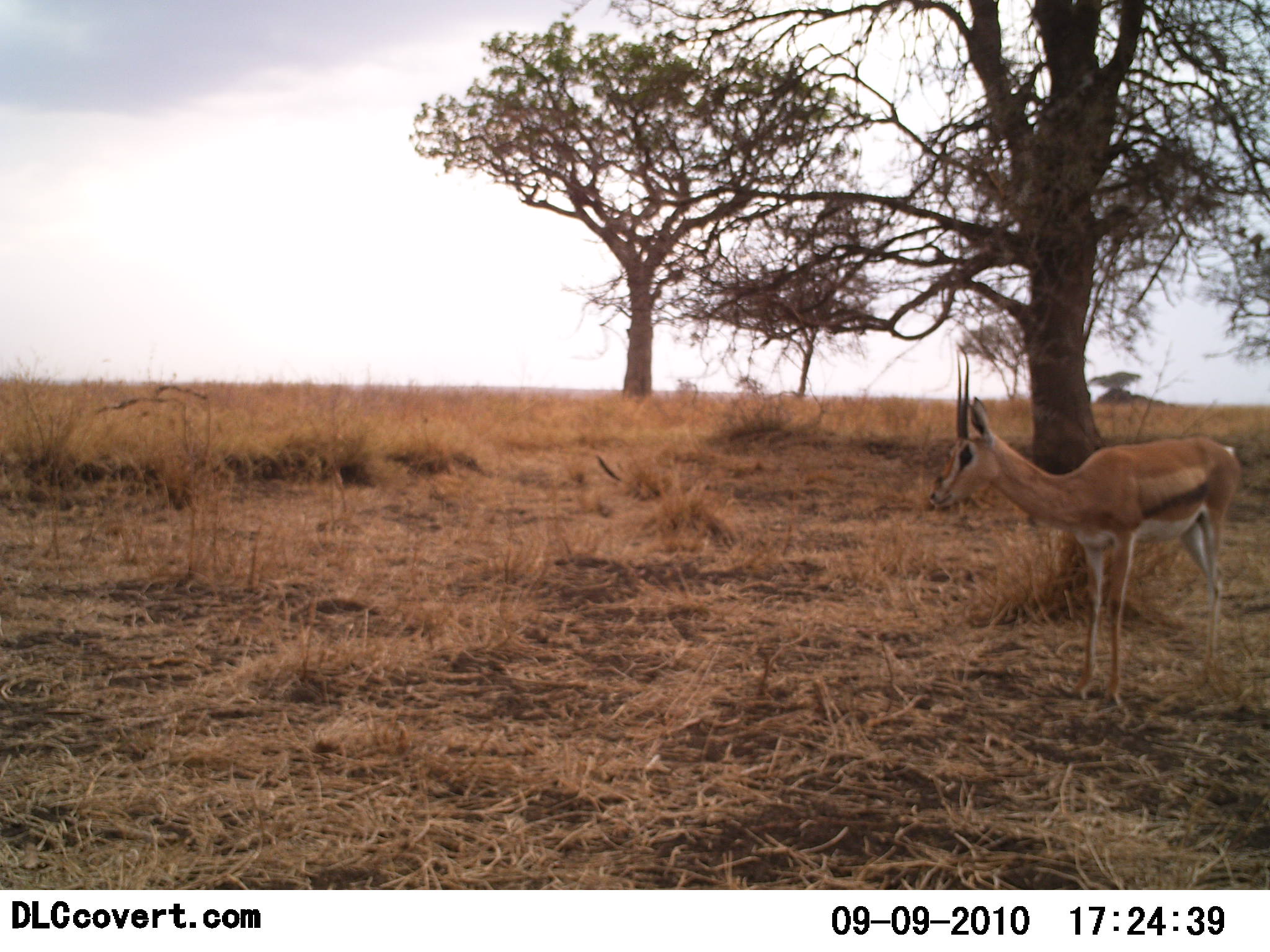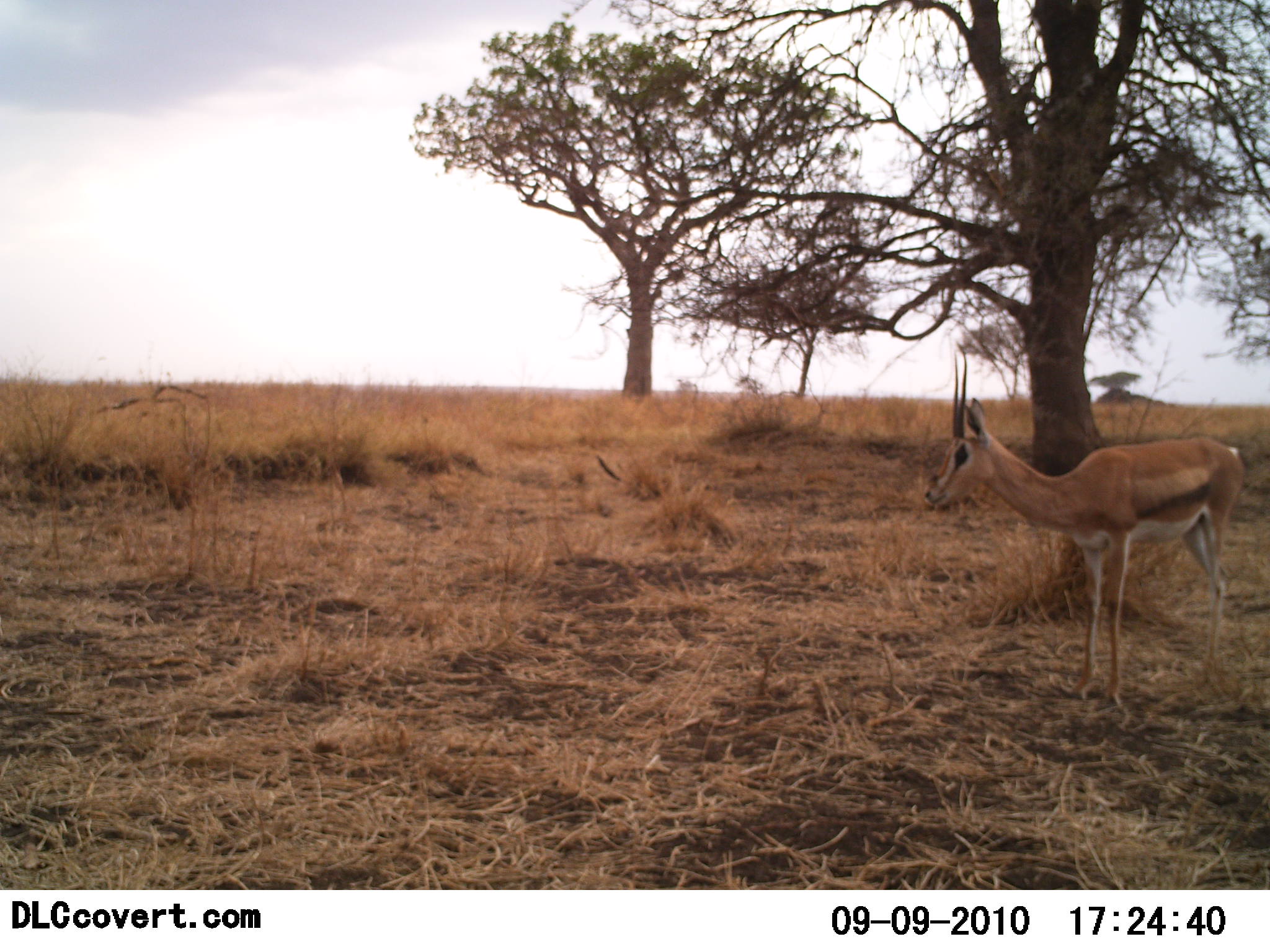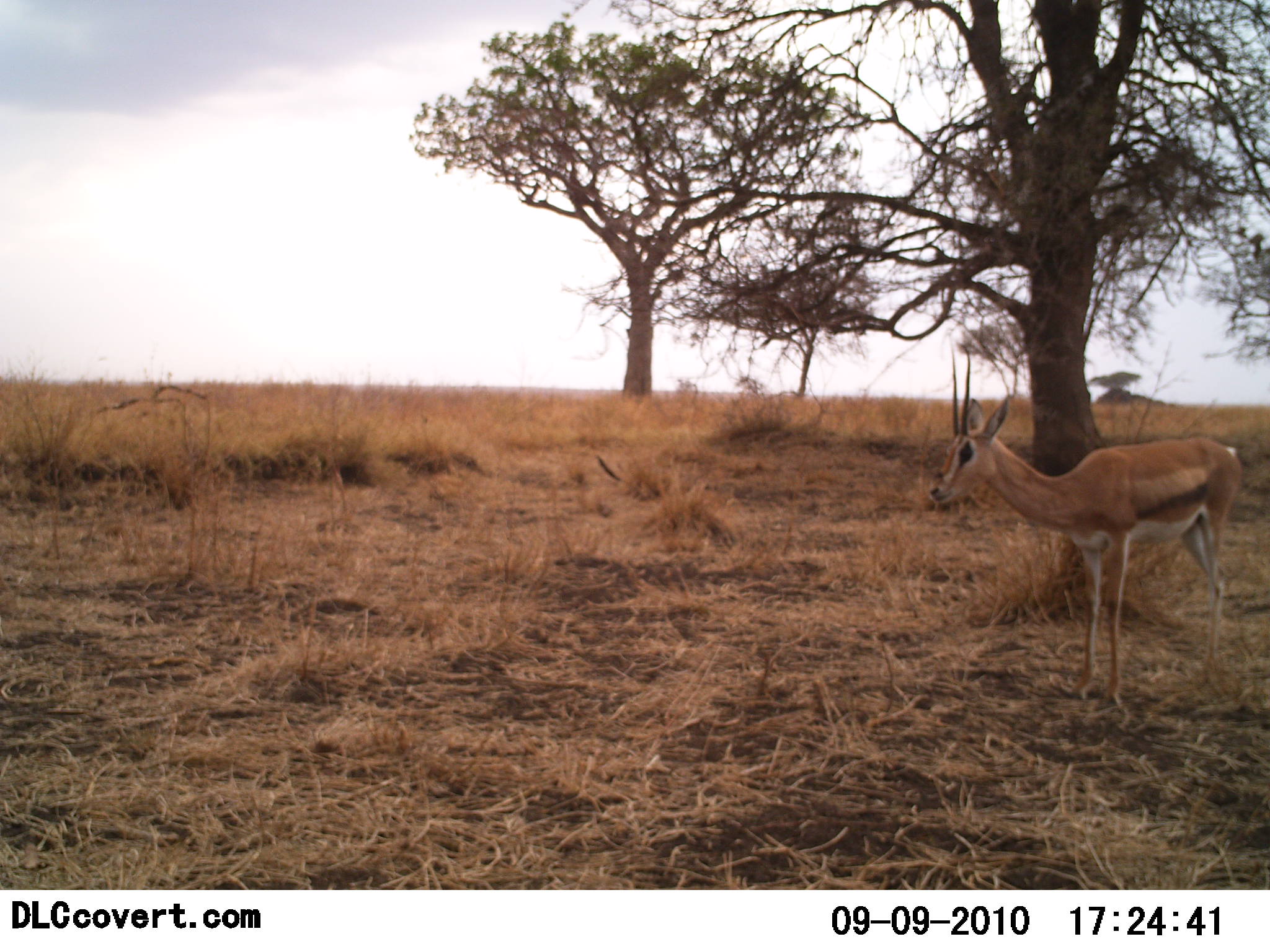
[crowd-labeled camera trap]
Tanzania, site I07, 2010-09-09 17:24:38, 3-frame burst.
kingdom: Animalia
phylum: Chordata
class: Mammalia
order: Artiodactyla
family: Bovidae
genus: Nanger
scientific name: Nanger granti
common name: grant's gazelle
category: gazellegrants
Gazellegrants (grant's gazelle) (Nanger granti), count 1. Behavior (volunteer vote fractions): standing 90%, resting 0%, moving 10%, interacting 0%. Young present (vote fraction): 10%. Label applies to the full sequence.